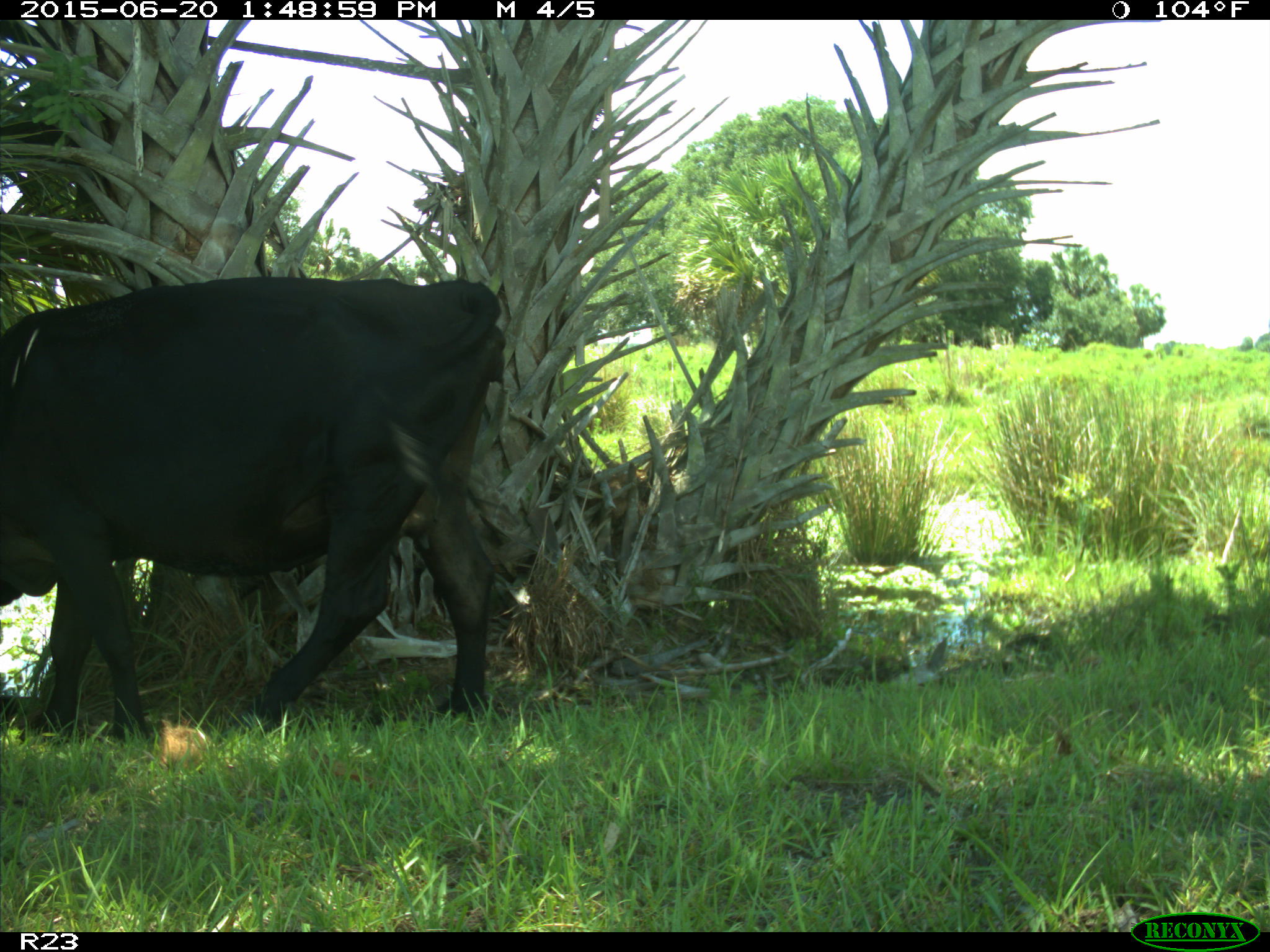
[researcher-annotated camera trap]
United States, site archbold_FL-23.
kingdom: Animalia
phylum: Chordata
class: Mammalia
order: Artiodactyla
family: Bovidae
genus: Bos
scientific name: Bos taurus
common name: domestic cow